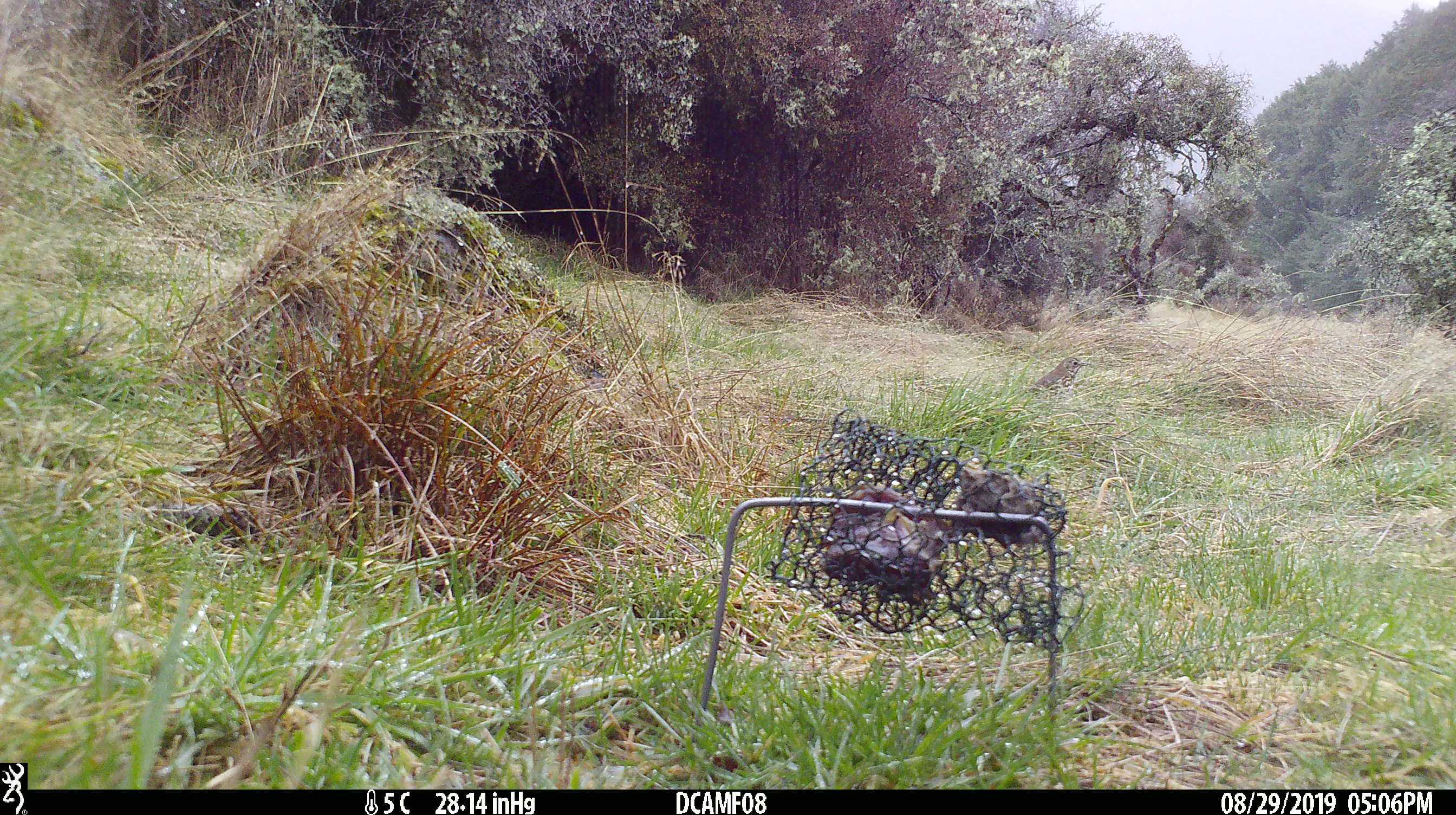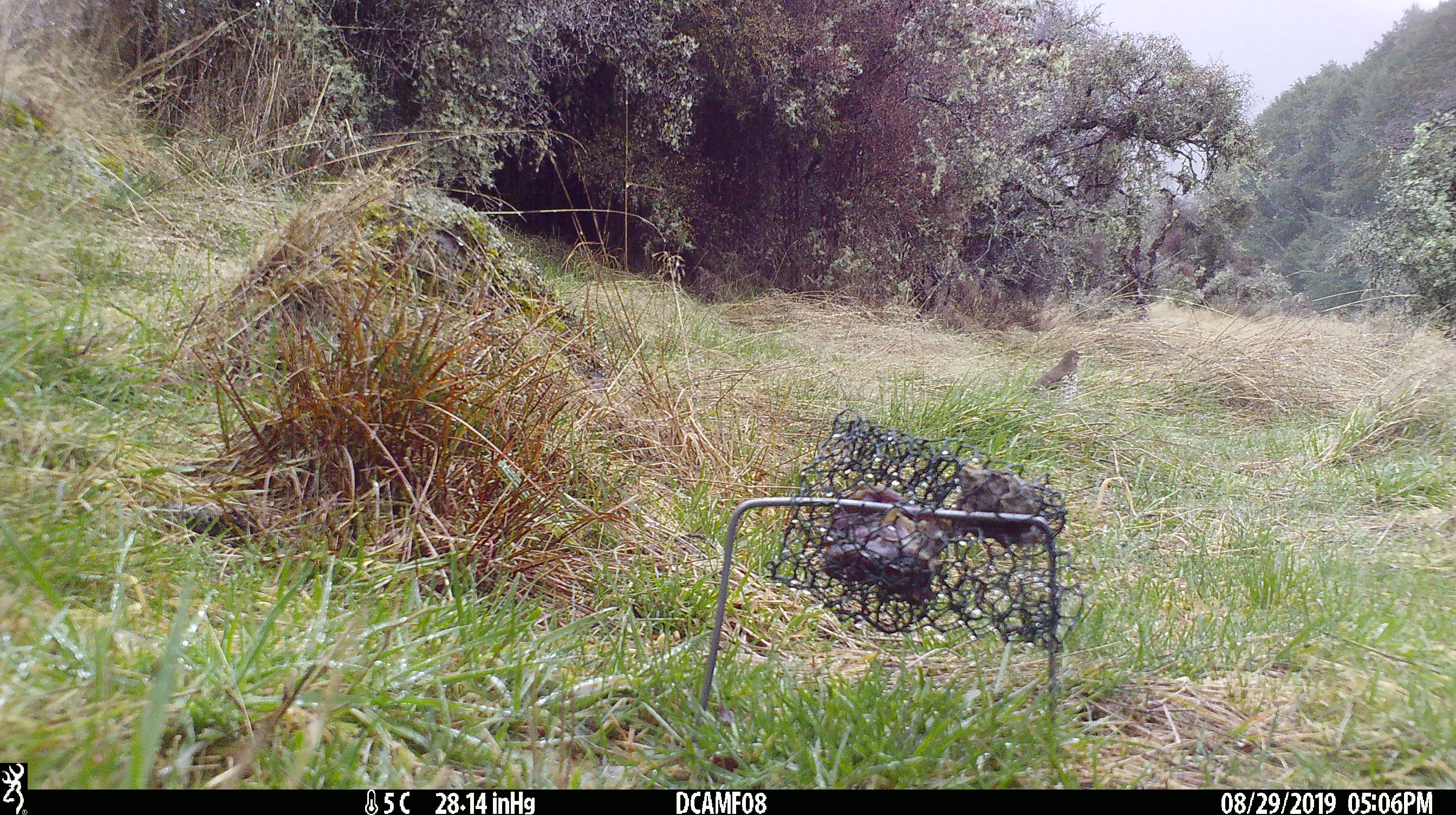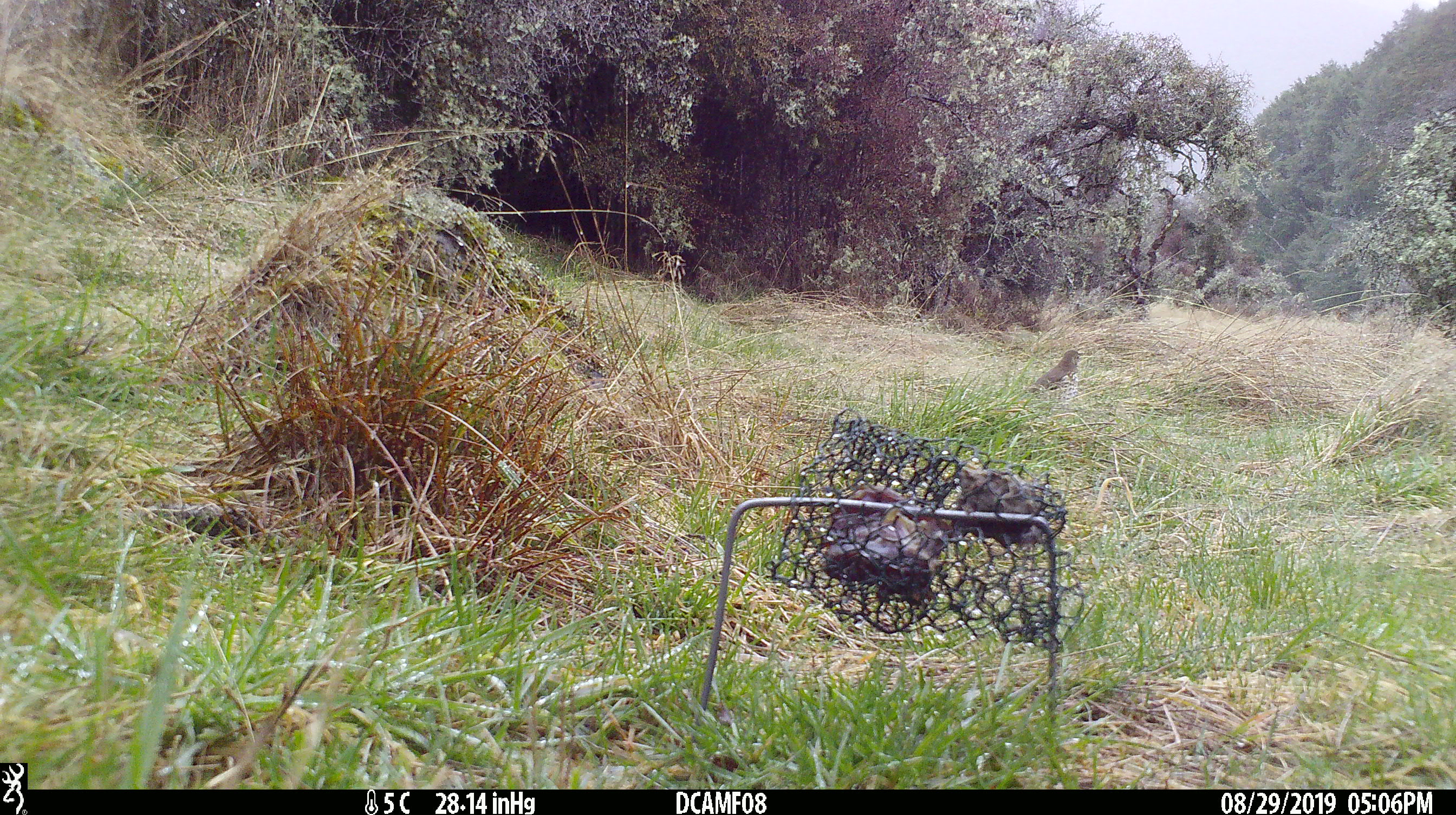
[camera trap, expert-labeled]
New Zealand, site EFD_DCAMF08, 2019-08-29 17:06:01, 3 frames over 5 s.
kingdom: Animalia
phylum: Chordata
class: Aves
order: Passeriformes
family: Turdidae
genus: Turdus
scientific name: Turdus philomelos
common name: song thrush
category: thrush